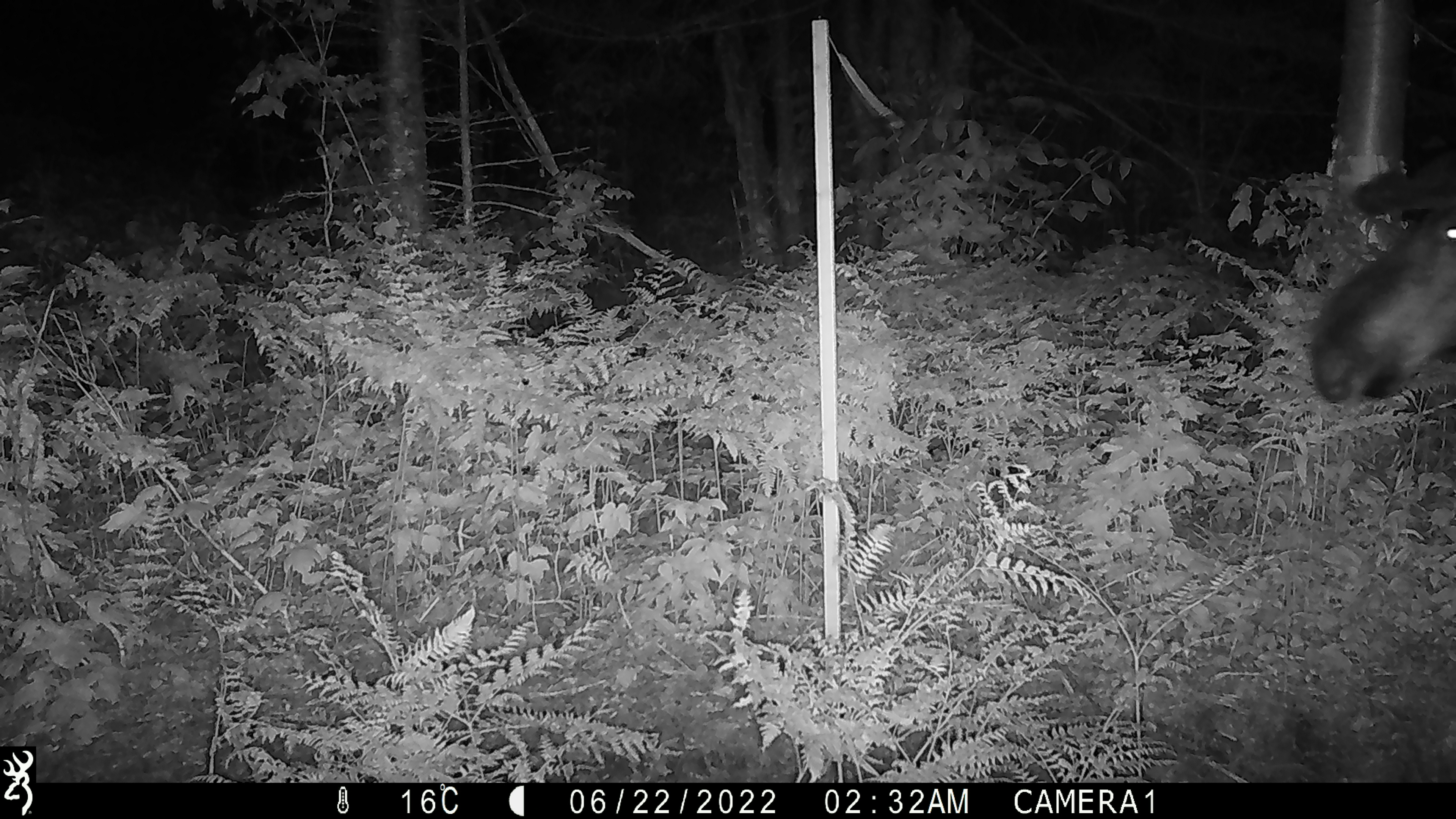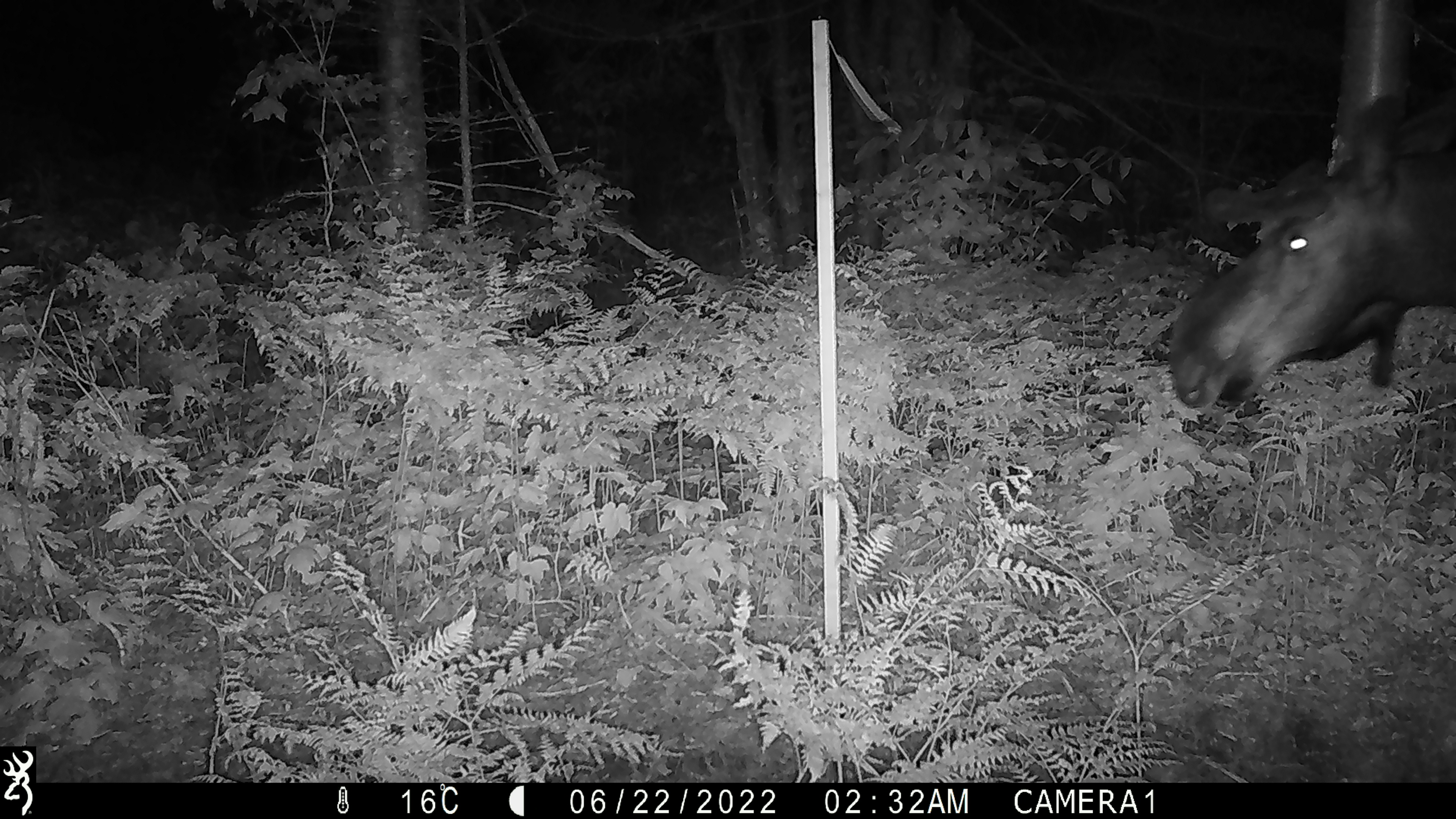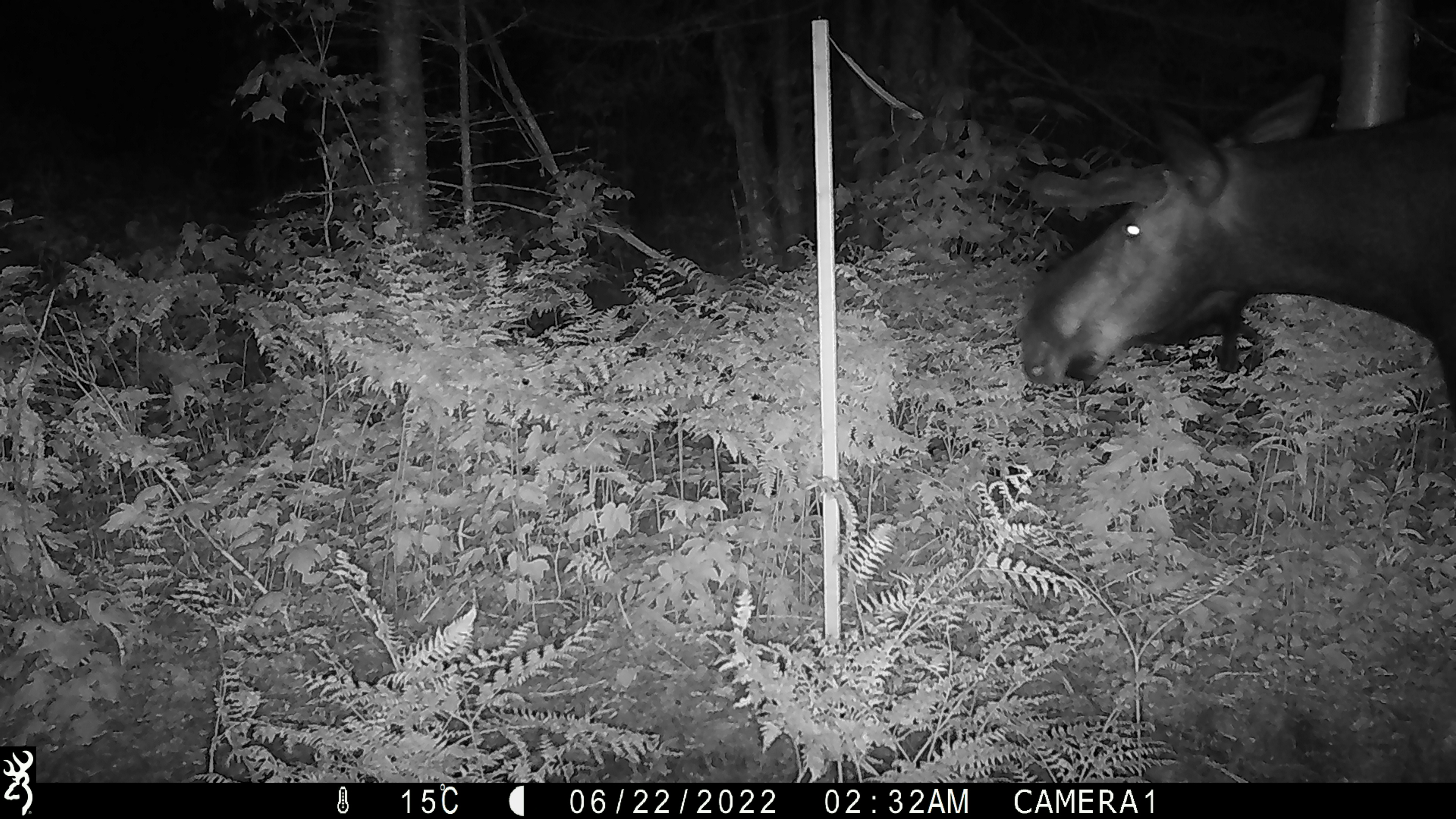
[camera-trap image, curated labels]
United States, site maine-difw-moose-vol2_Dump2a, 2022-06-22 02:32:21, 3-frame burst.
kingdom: Animalia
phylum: Chordata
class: Mammalia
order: Artiodactyla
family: Cervidae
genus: Alces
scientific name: Alces alces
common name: moose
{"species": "moose (Alces alces)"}